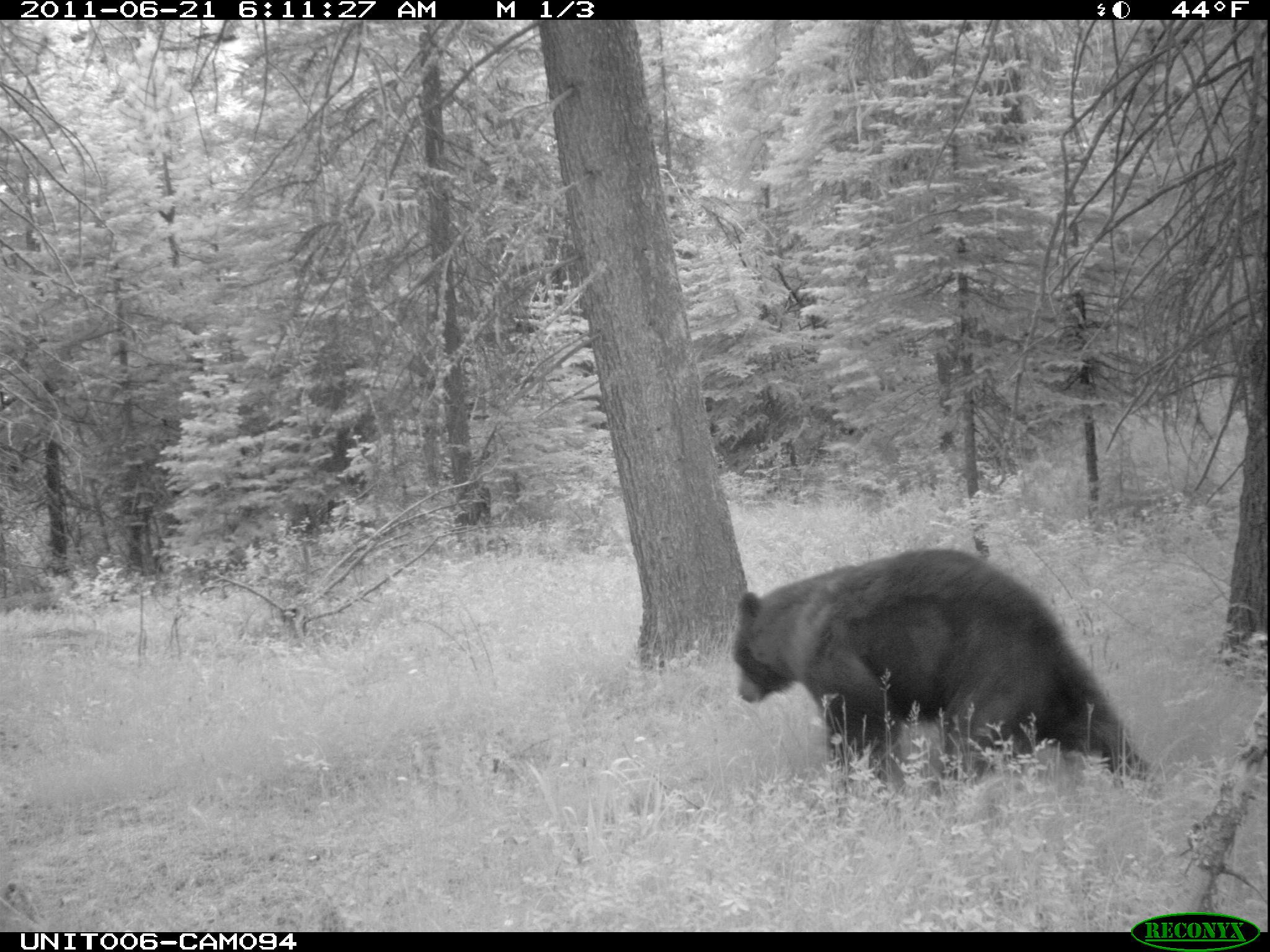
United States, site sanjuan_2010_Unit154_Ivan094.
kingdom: Animalia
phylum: Chordata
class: Mammalia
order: Carnivora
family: Ursidae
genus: Ursus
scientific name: Ursus americanus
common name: american black bear